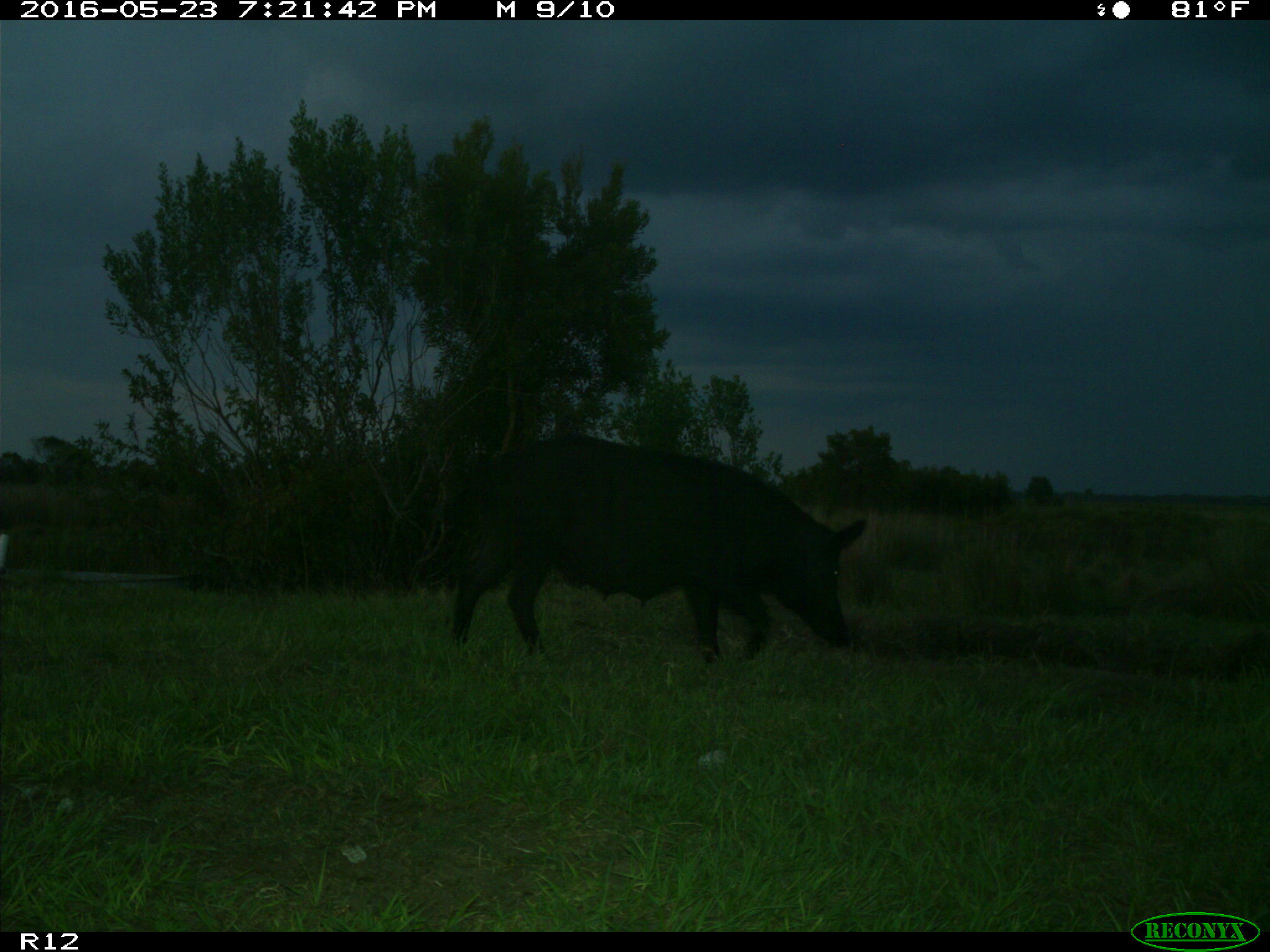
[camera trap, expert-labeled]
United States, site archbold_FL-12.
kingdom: Animalia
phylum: Chordata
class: Mammalia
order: Artiodactyla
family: Suidae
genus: Sus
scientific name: Sus scrofa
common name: wild boar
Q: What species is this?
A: Sus scrofa (wild boar).